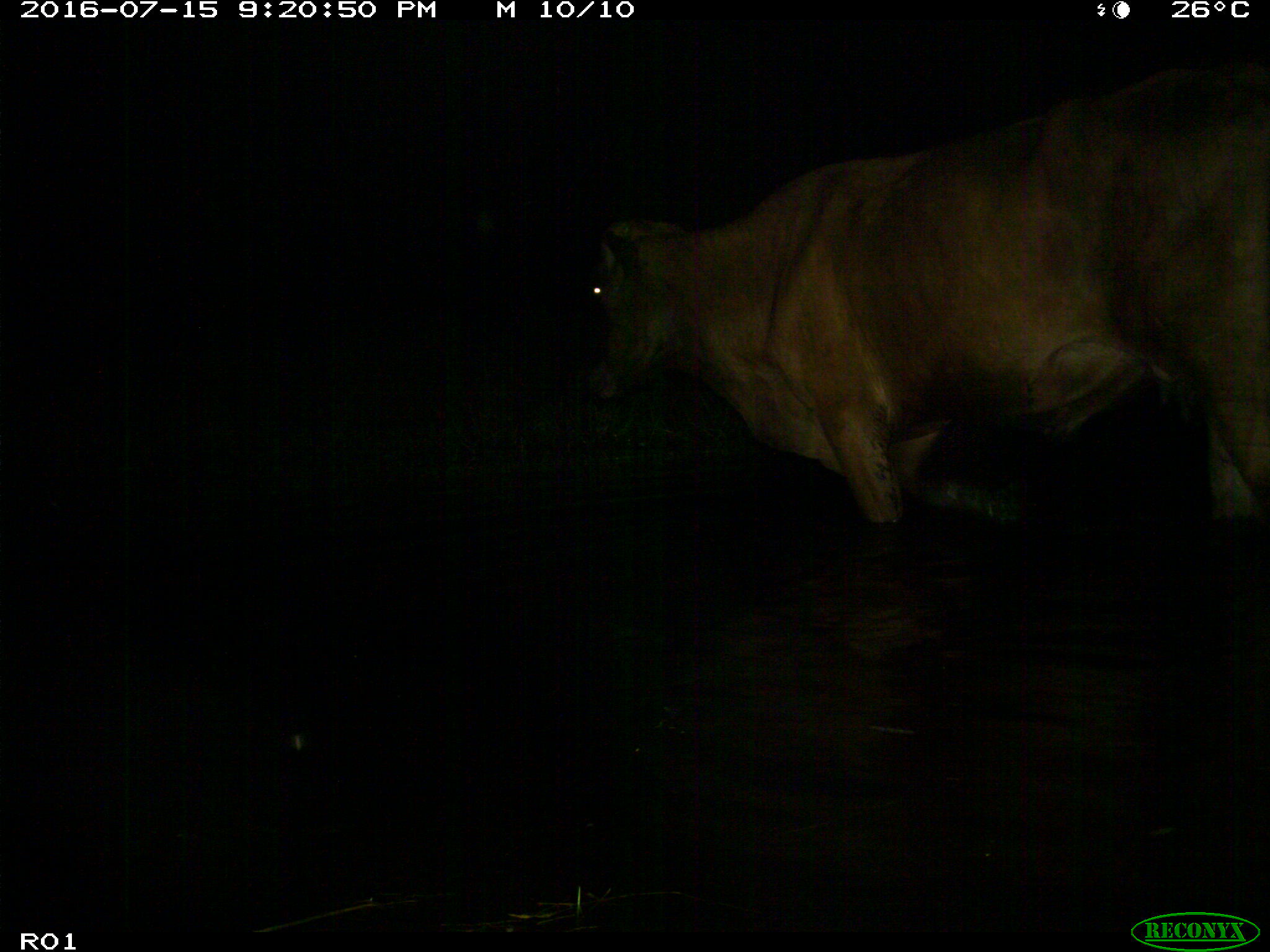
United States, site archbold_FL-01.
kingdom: Animalia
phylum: Chordata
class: Mammalia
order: Artiodactyla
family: Bovidae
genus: Bos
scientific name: Bos taurus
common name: domestic cow